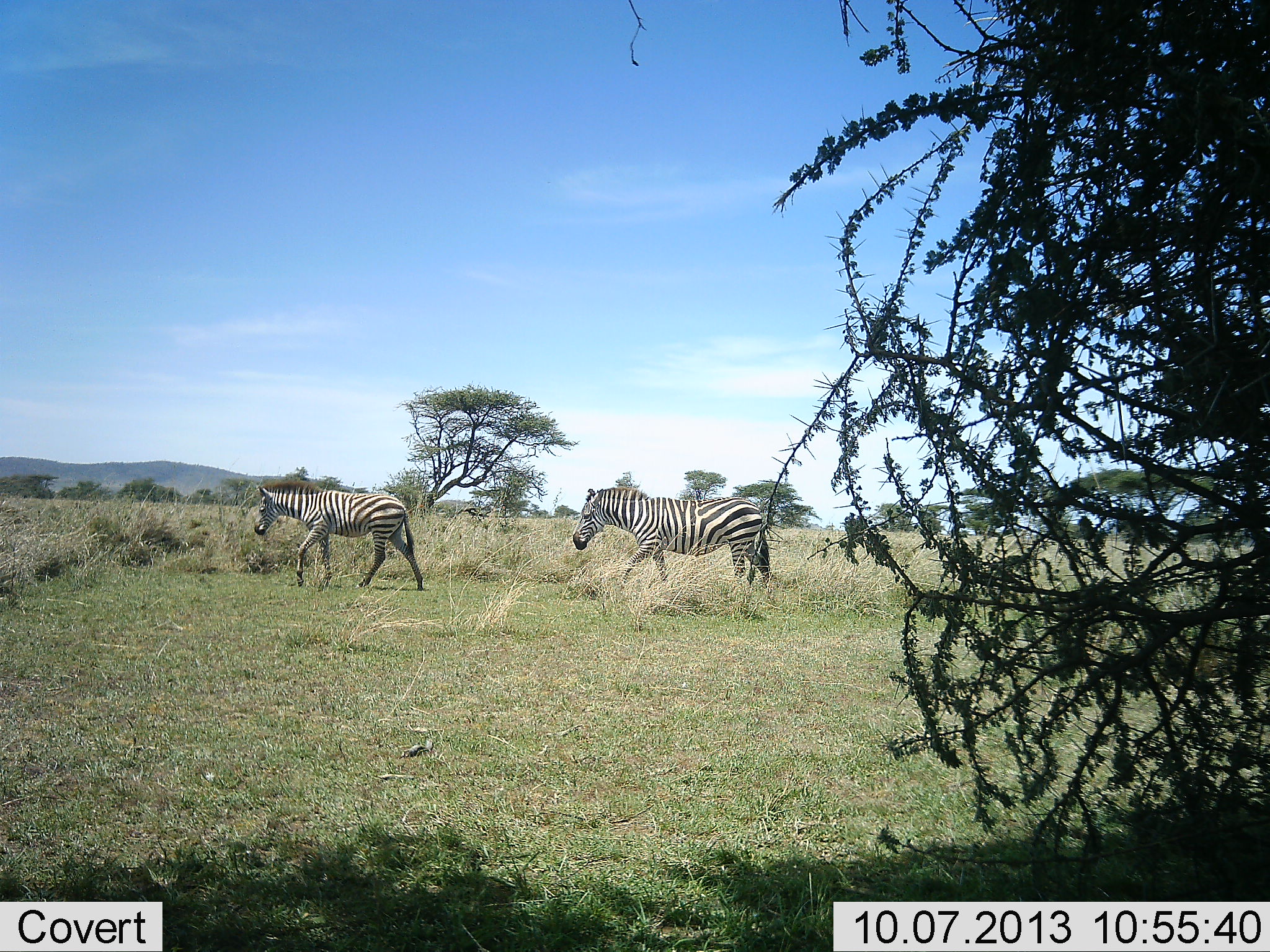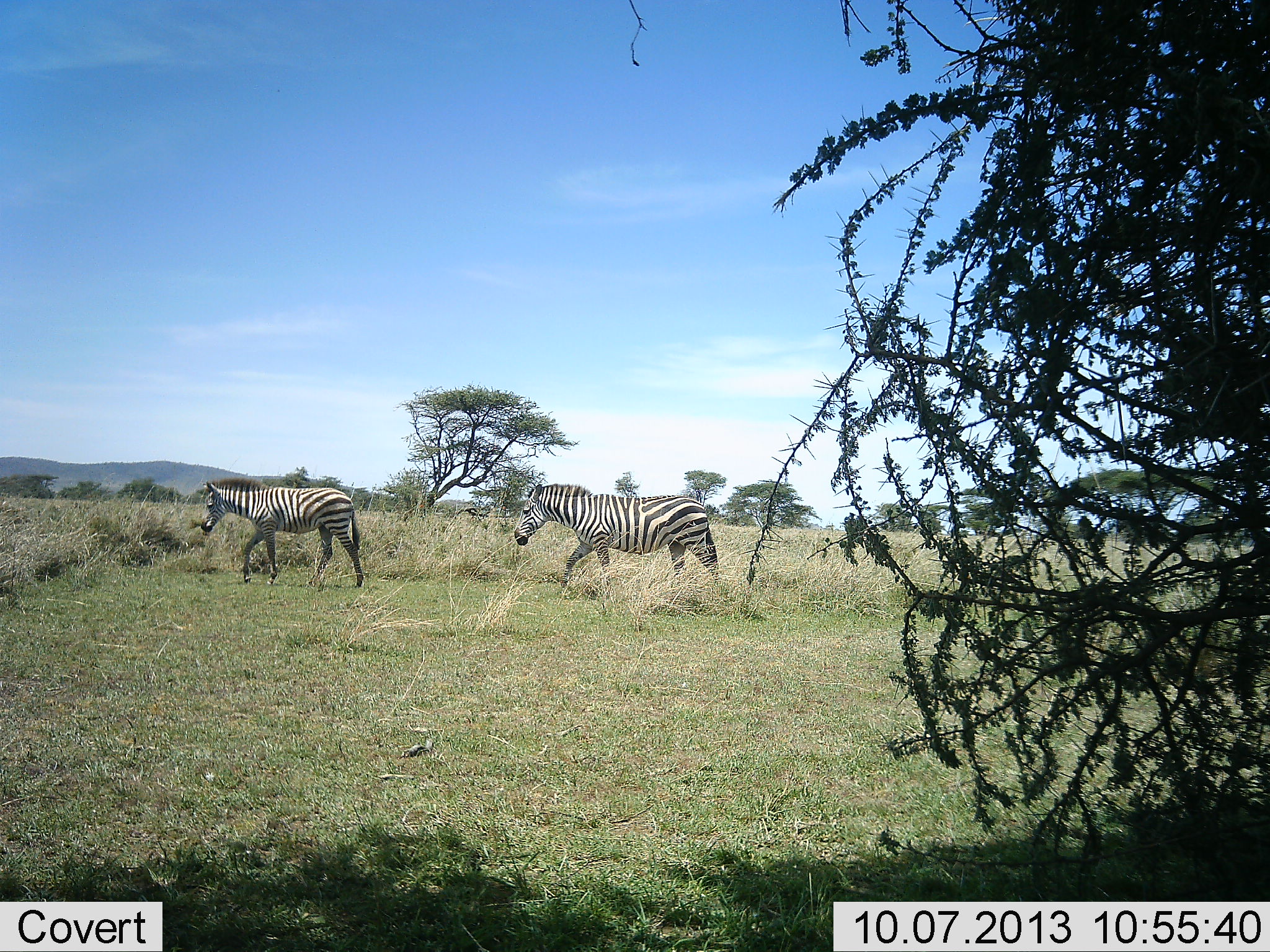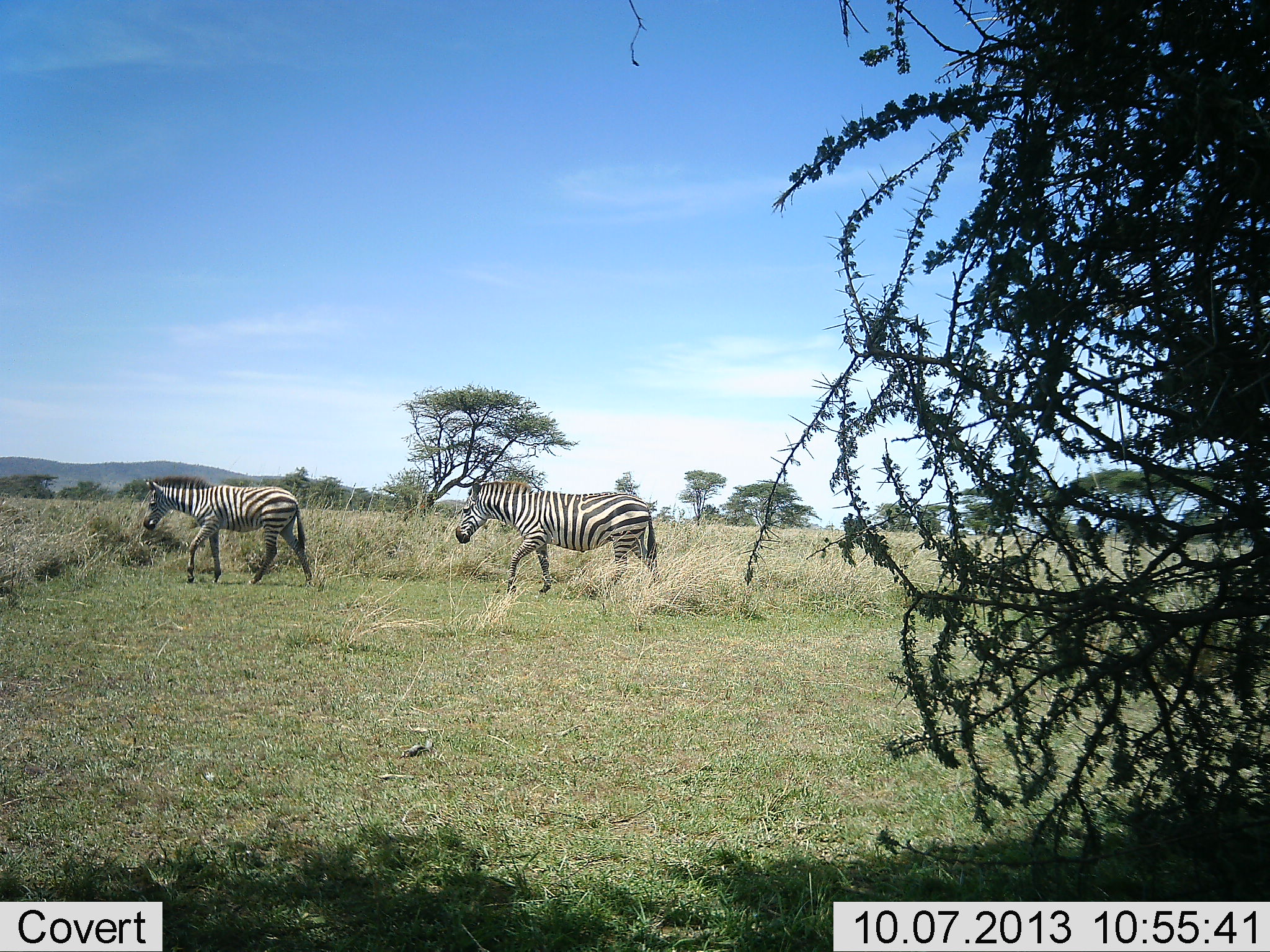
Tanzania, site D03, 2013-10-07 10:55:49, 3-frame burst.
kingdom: Animalia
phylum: Chordata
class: Mammalia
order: Perissodactyla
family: Equidae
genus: Equus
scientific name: Equus quagga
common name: plains zebra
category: zebra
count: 2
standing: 0%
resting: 0%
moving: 100%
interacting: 0%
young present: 0%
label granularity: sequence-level